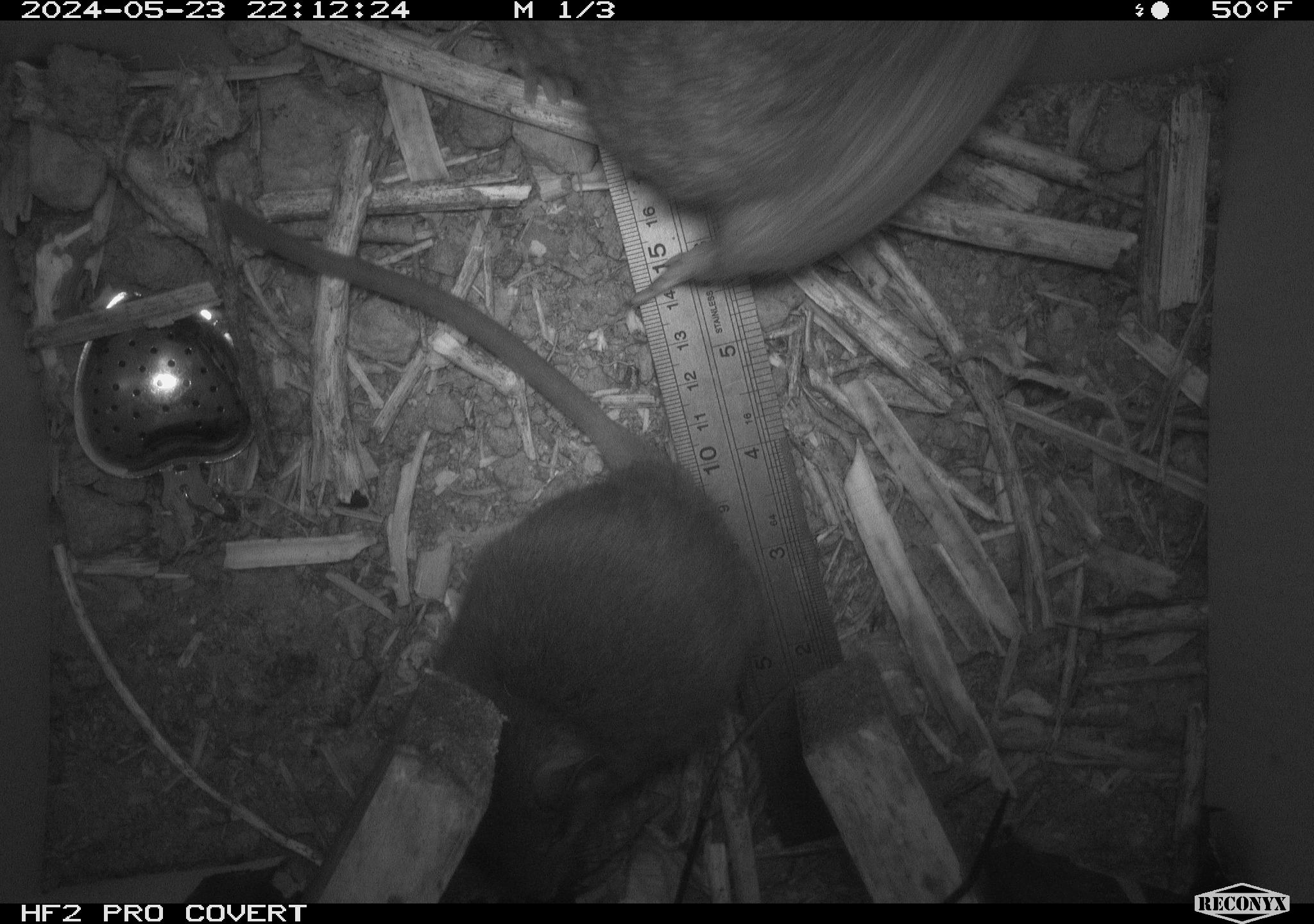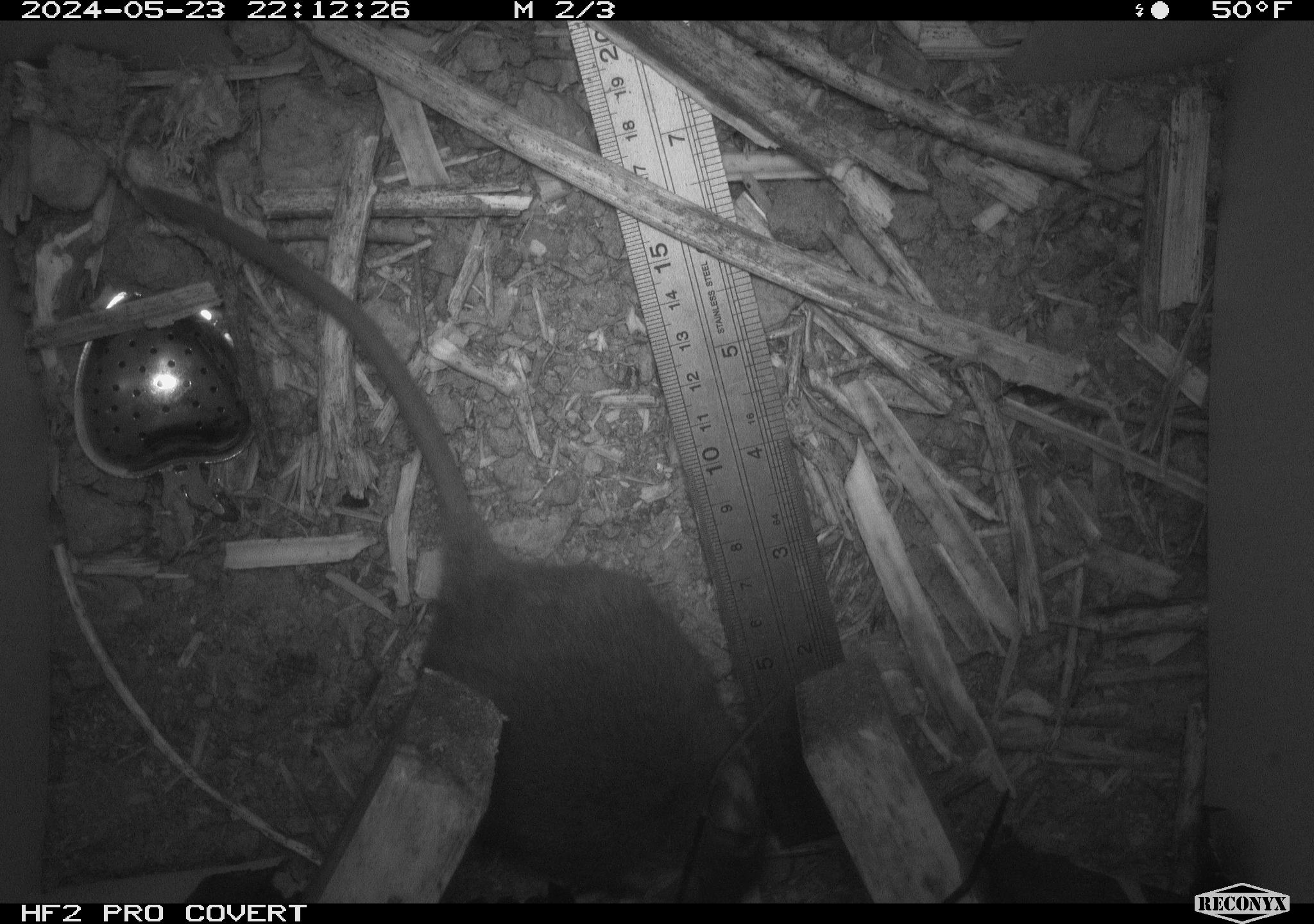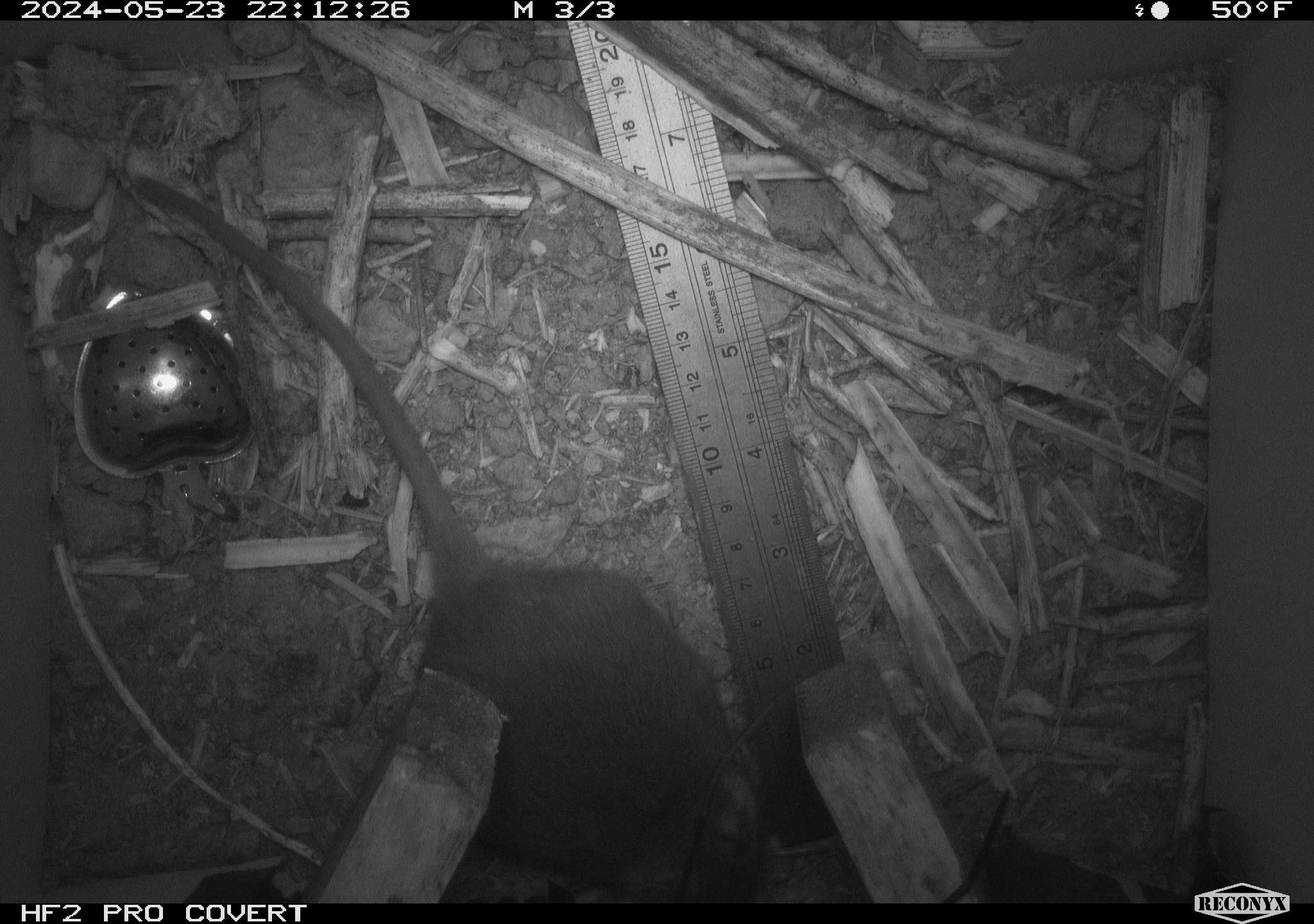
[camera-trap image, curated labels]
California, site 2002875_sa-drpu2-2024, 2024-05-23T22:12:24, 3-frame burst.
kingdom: Animalia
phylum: Chordata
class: Mammalia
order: Rodentia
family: Cricetidae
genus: Neotoma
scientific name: Neotoma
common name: pack rat or woodrat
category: neotoma species